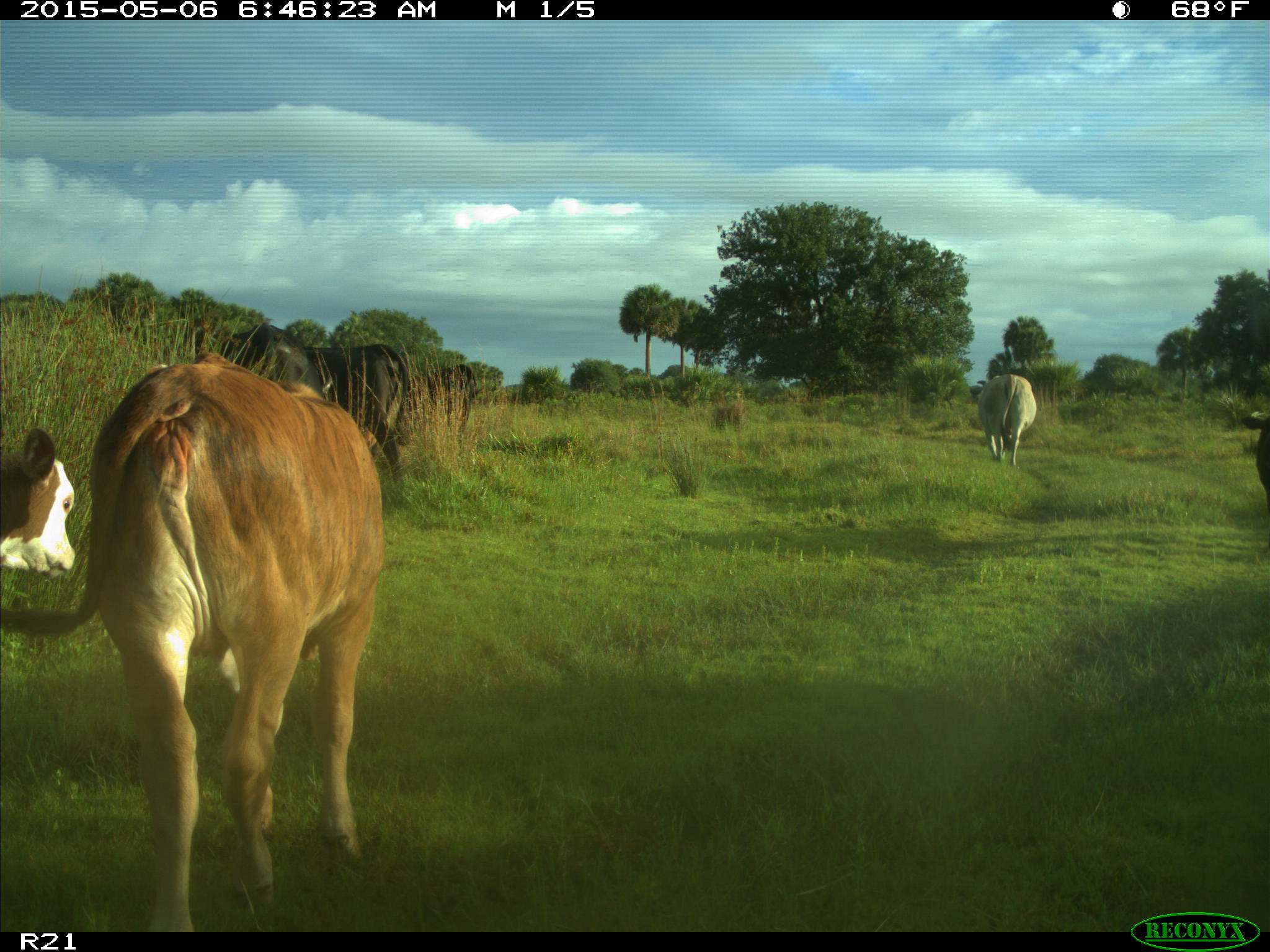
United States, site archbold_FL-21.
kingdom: Animalia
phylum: Chordata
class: Mammalia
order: Artiodactyla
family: Bovidae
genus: Bos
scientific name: Bos taurus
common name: domestic cow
Bos taurus (domestic cow).